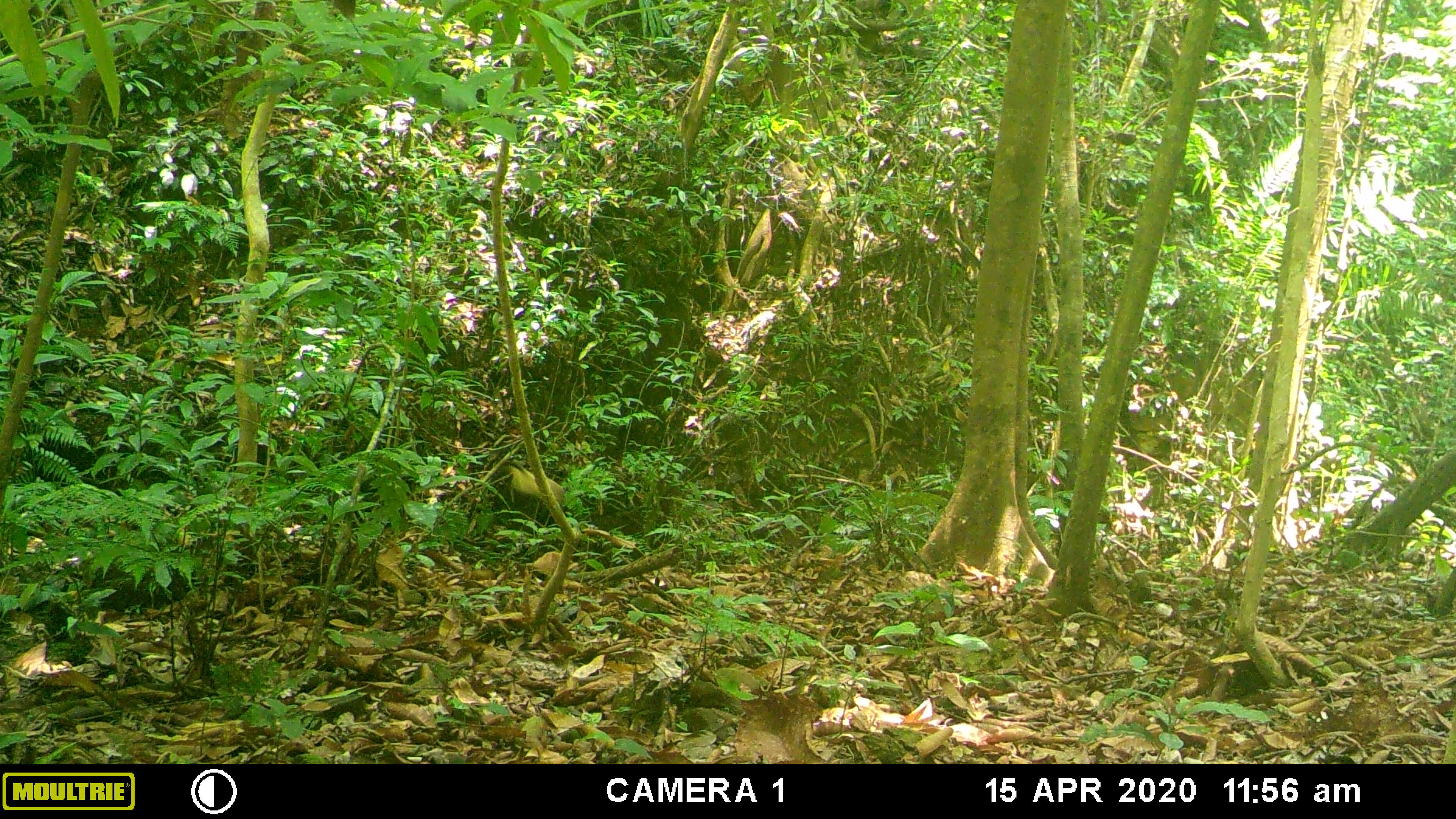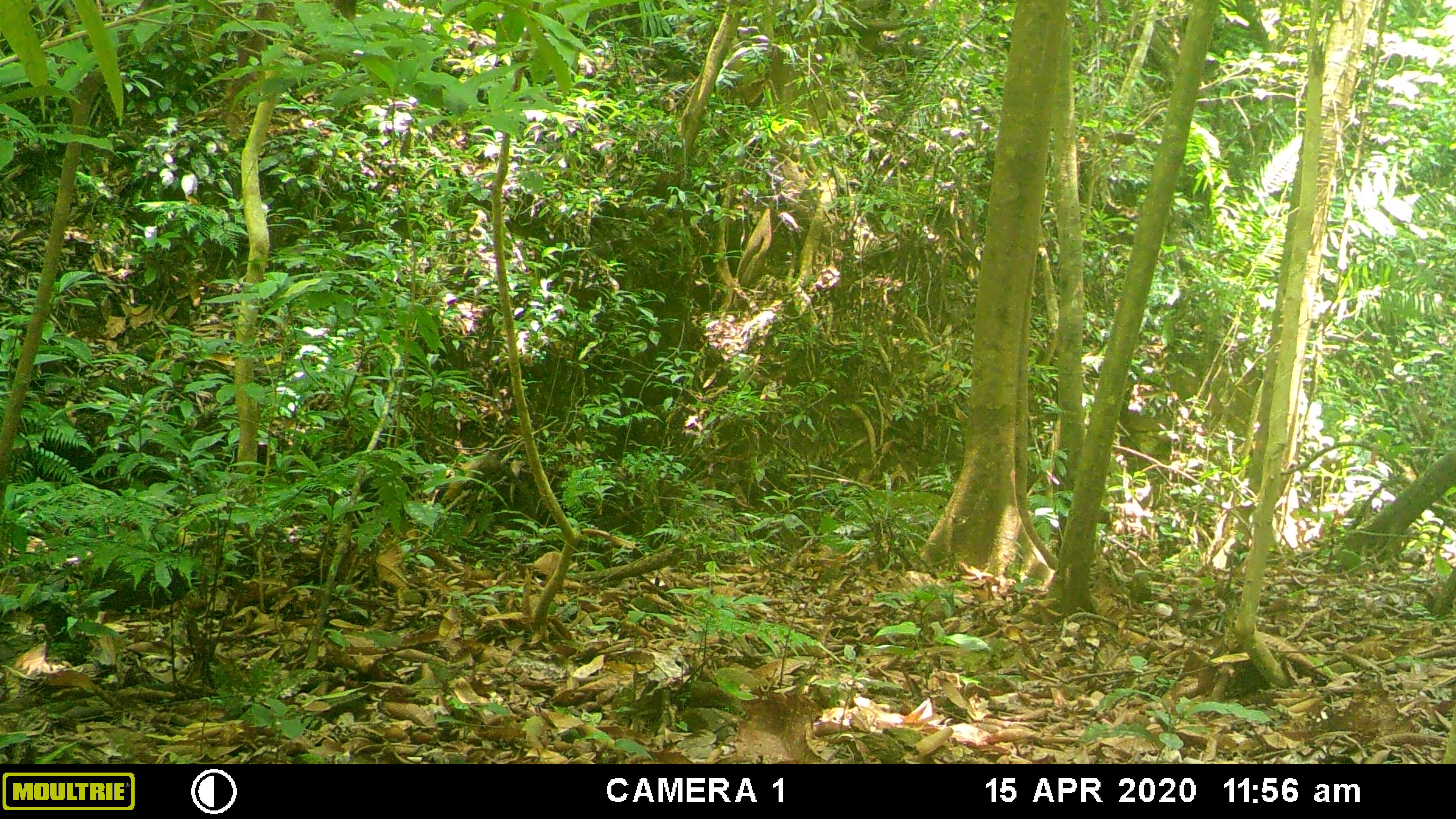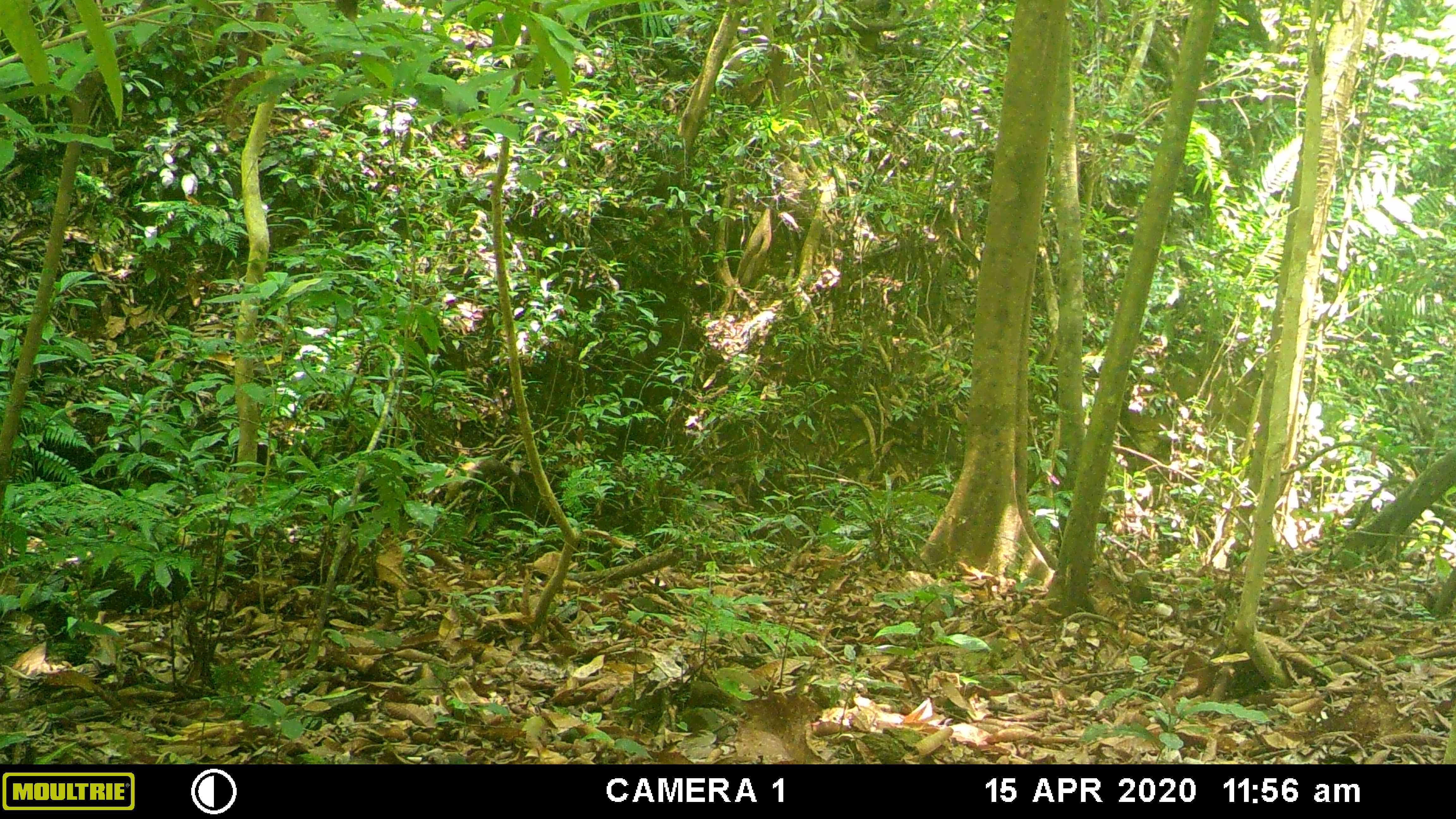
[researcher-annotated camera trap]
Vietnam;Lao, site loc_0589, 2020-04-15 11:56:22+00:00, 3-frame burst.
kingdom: Animalia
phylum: Chordata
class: Mammalia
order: Carnivora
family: Mustelidae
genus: Martes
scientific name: Martes flavigula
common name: yellow-throated marten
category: yellow throated marten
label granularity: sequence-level